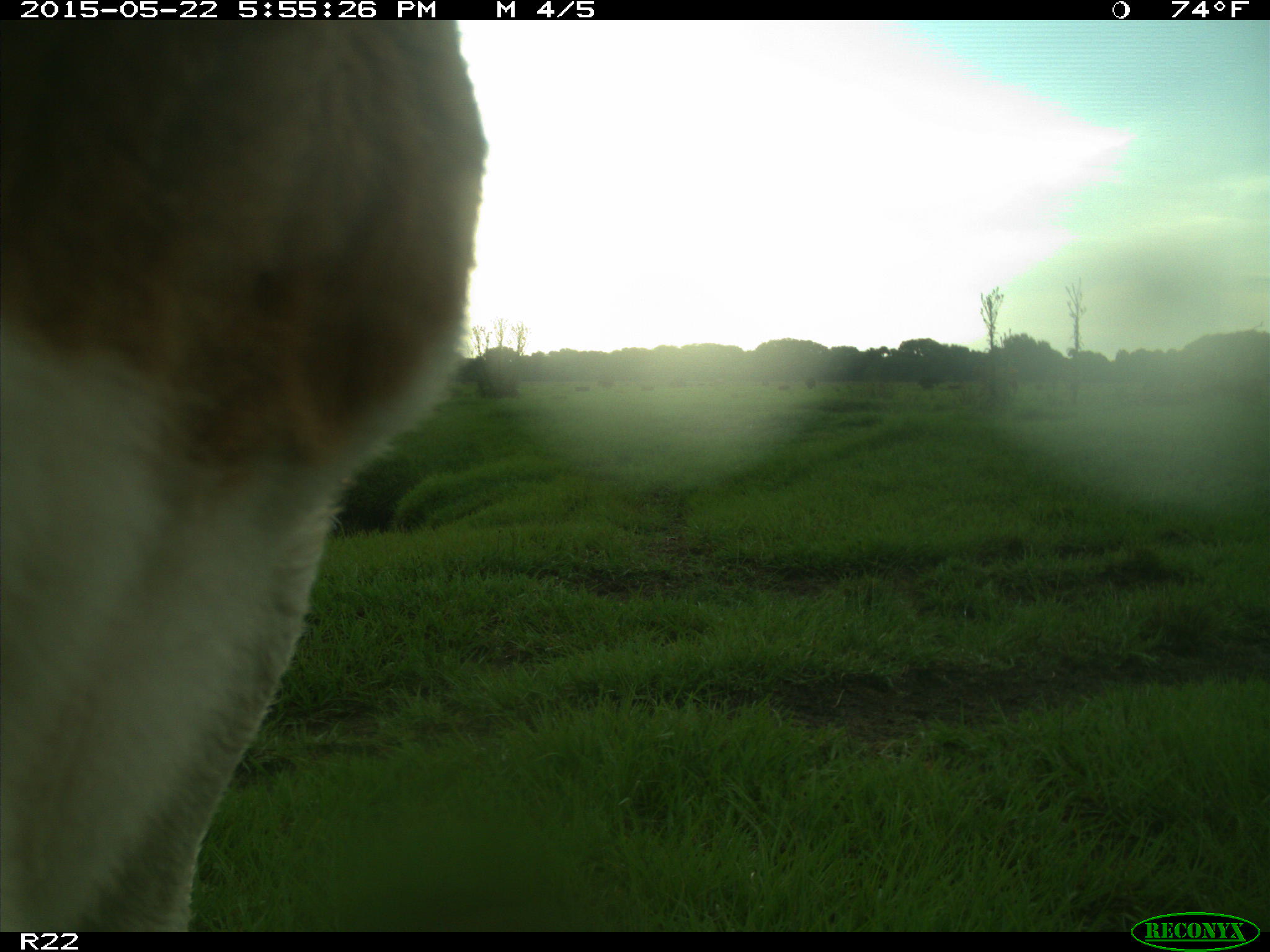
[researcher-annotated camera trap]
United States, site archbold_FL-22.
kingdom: Animalia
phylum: Chordata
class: Mammalia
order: Artiodactyla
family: Bovidae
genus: Bos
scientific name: Bos taurus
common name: domestic cow